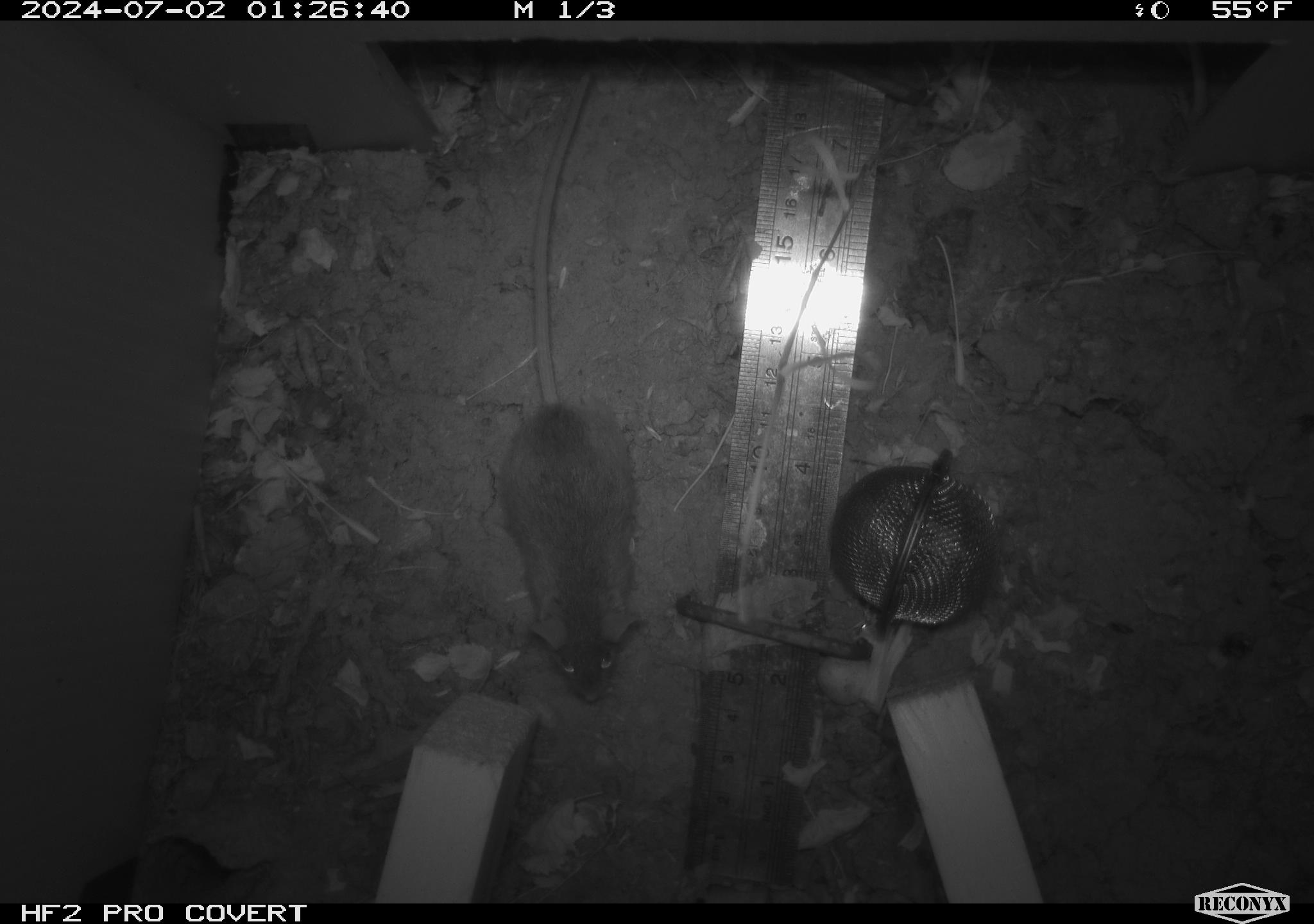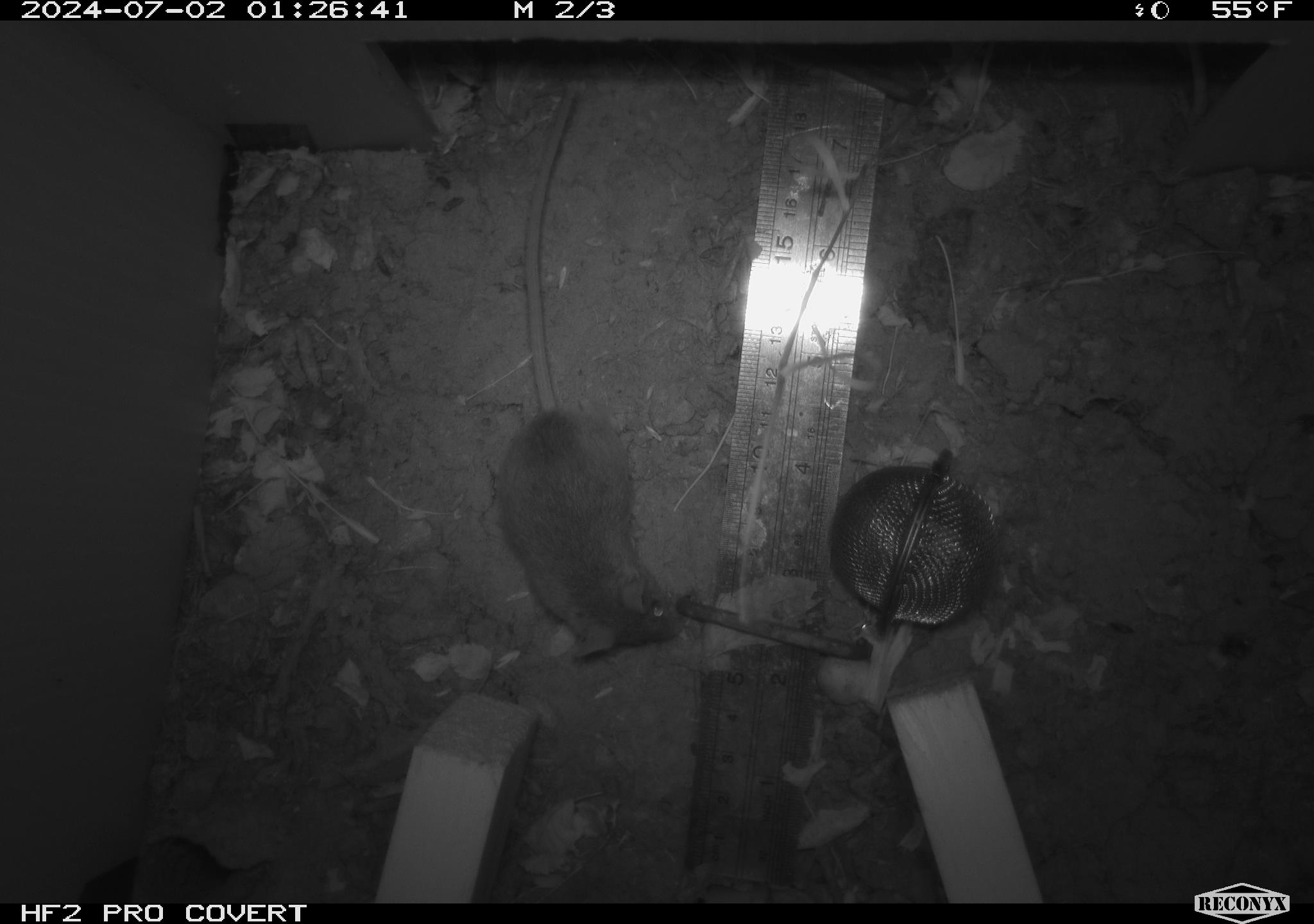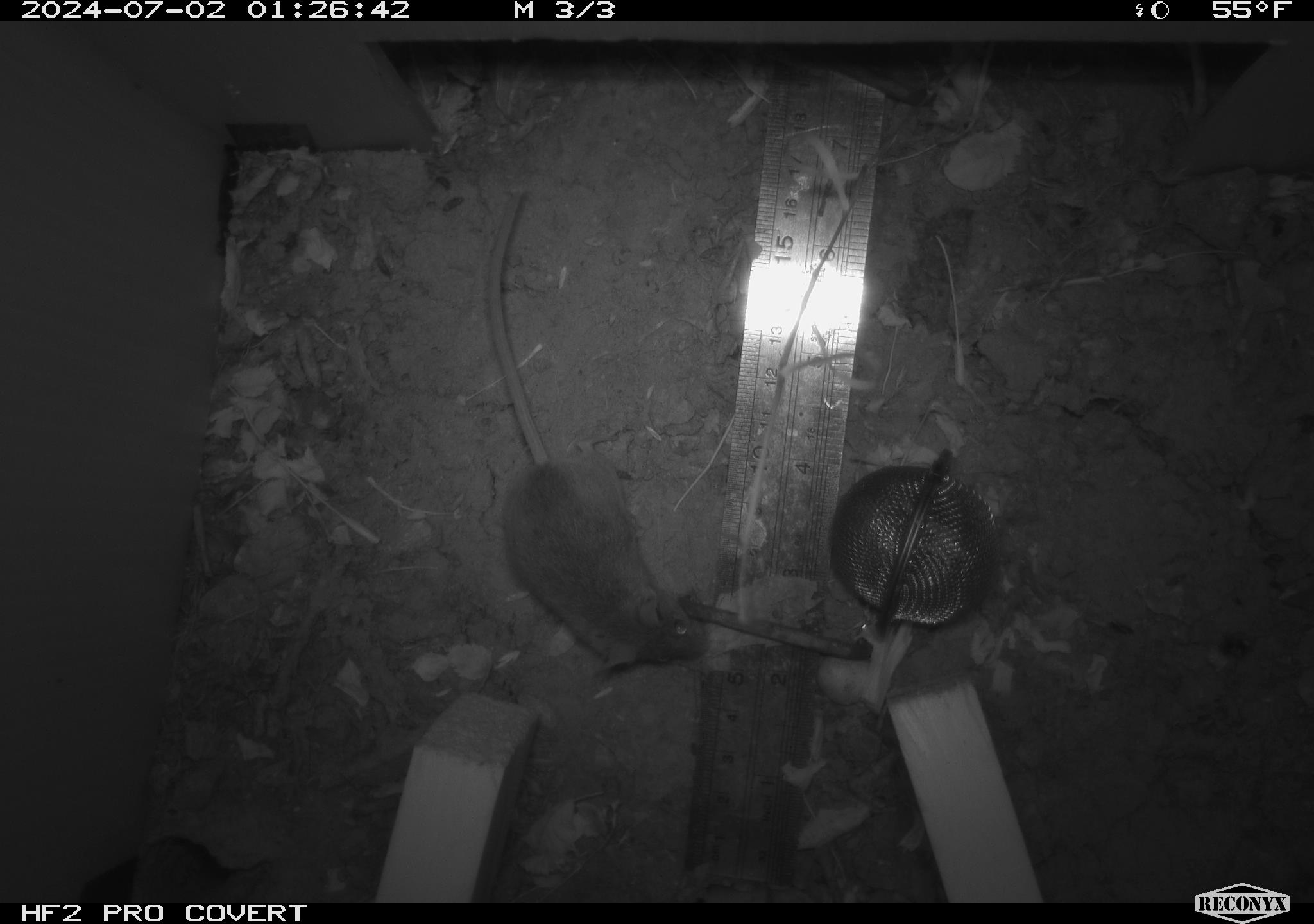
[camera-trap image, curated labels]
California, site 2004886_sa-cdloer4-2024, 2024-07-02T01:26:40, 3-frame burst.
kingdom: Animalia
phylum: Chordata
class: Mammalia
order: Rodentia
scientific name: Rodentia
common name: rodent